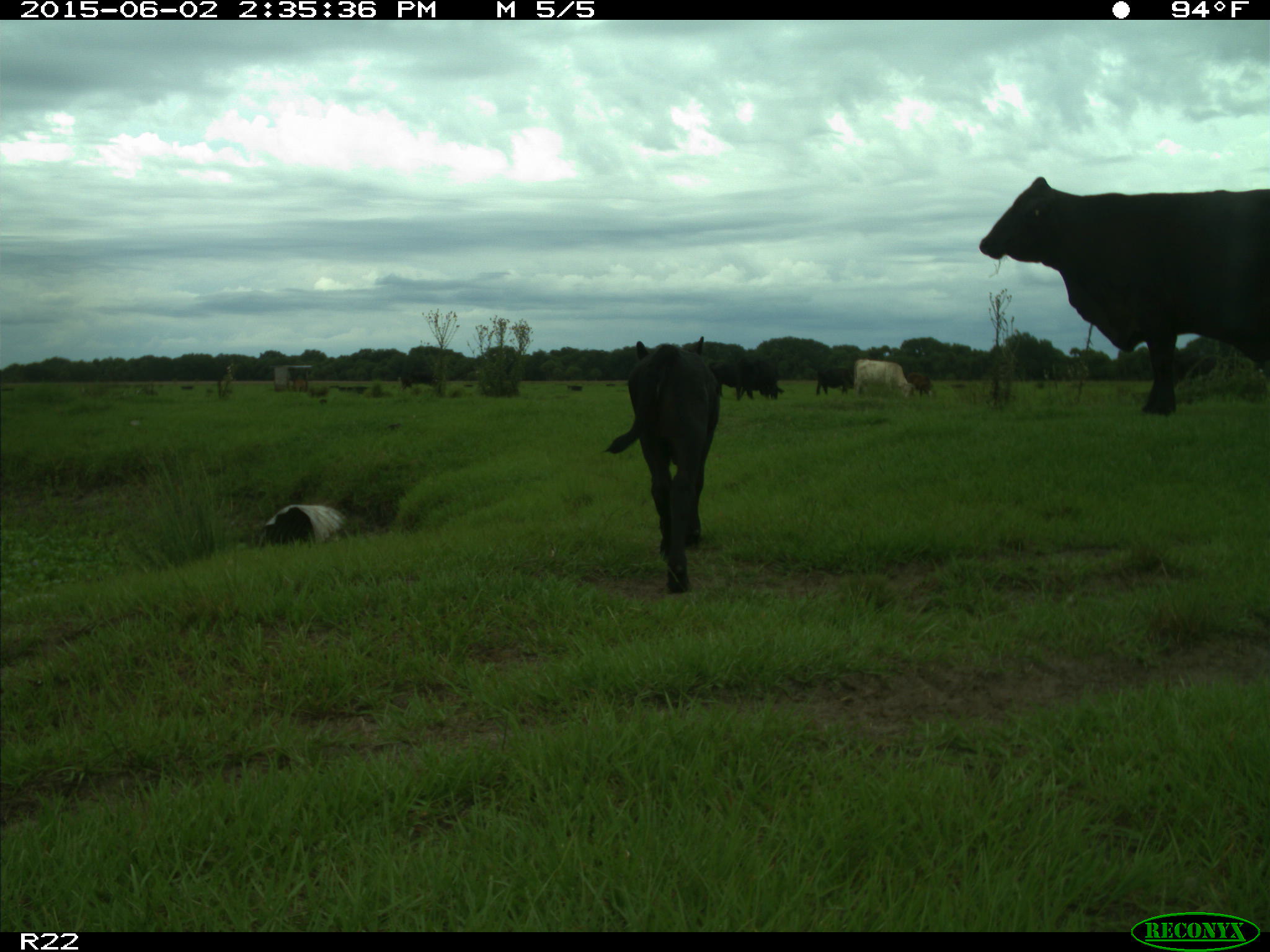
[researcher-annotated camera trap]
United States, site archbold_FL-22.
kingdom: Animalia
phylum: Chordata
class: Mammalia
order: Artiodactyla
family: Bovidae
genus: Bos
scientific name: Bos taurus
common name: domestic cow